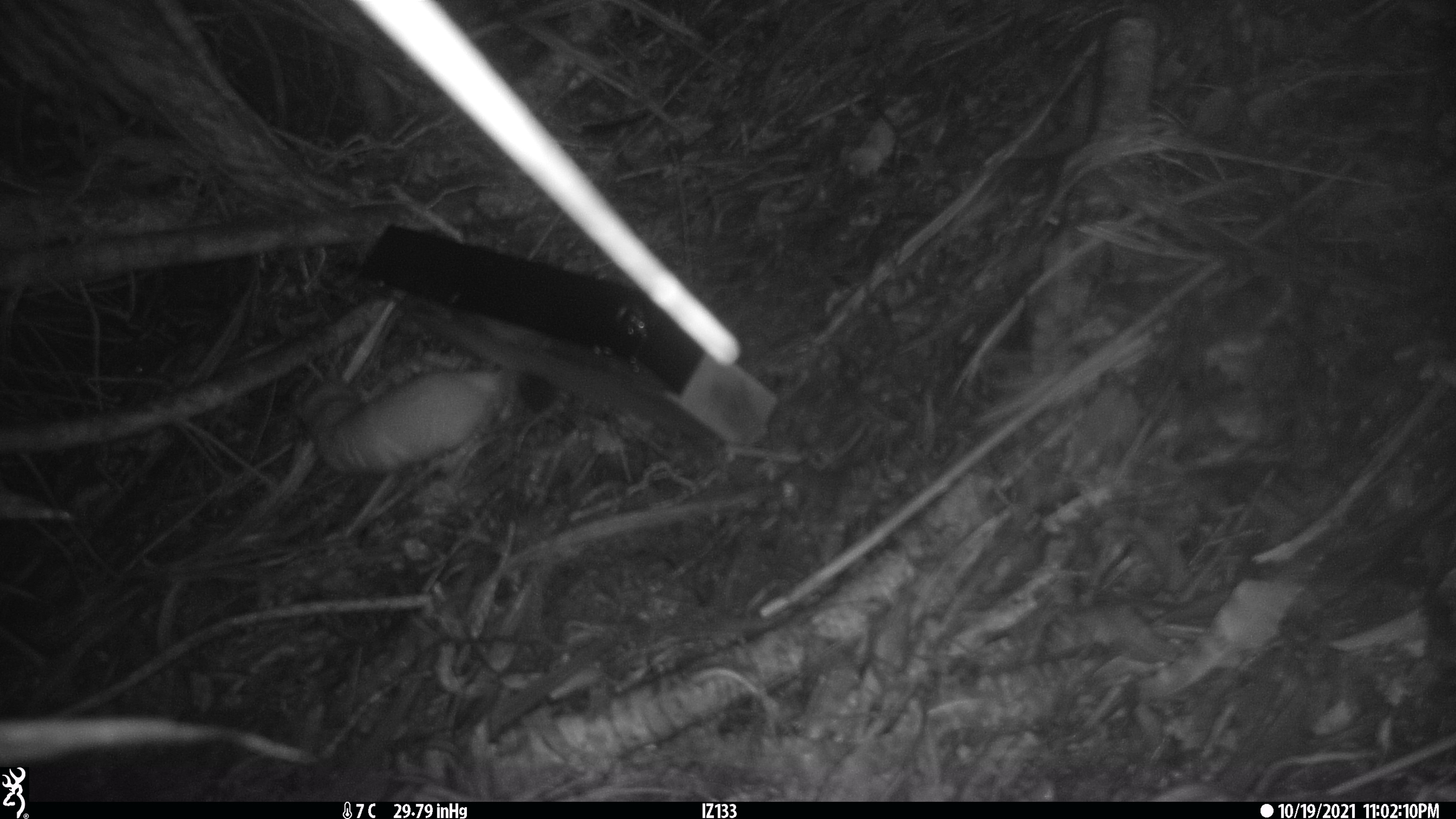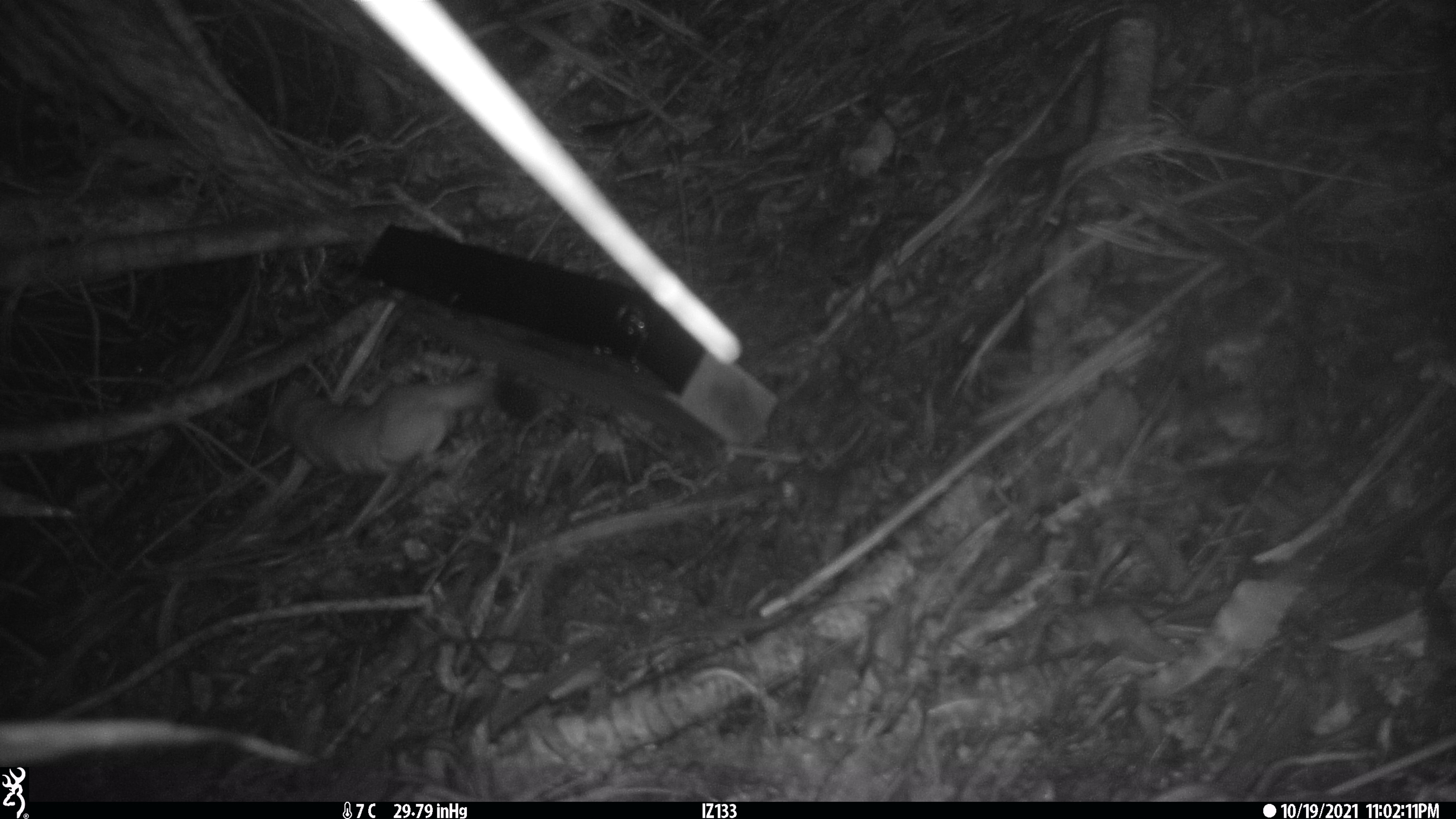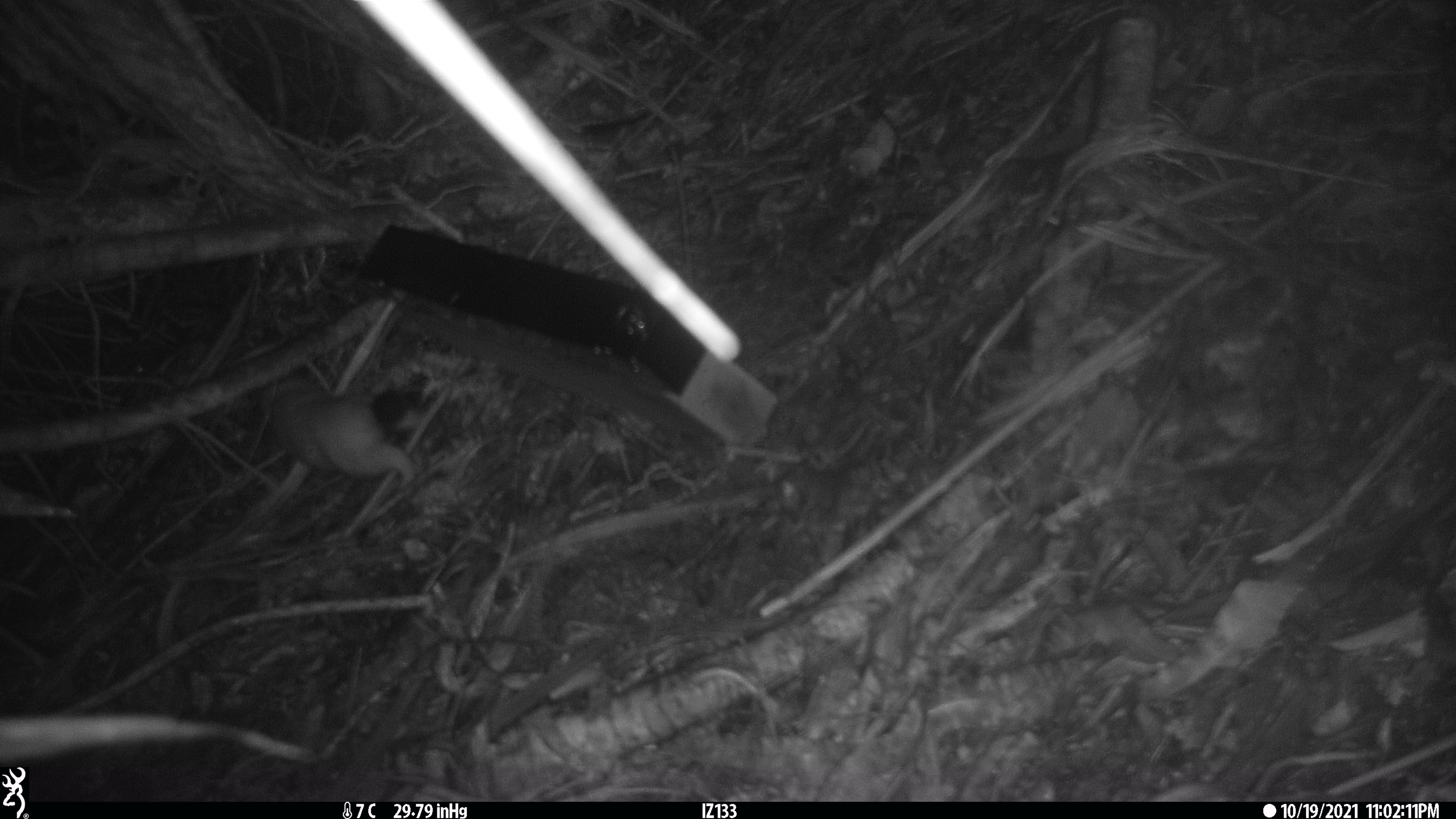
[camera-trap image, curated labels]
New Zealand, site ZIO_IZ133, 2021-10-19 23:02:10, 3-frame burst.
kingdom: Animalia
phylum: Chordata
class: Mammalia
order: Carnivora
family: Mustelidae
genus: Mustela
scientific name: Mustela erminea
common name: stoat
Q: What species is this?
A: Stoat (Mustela erminea).